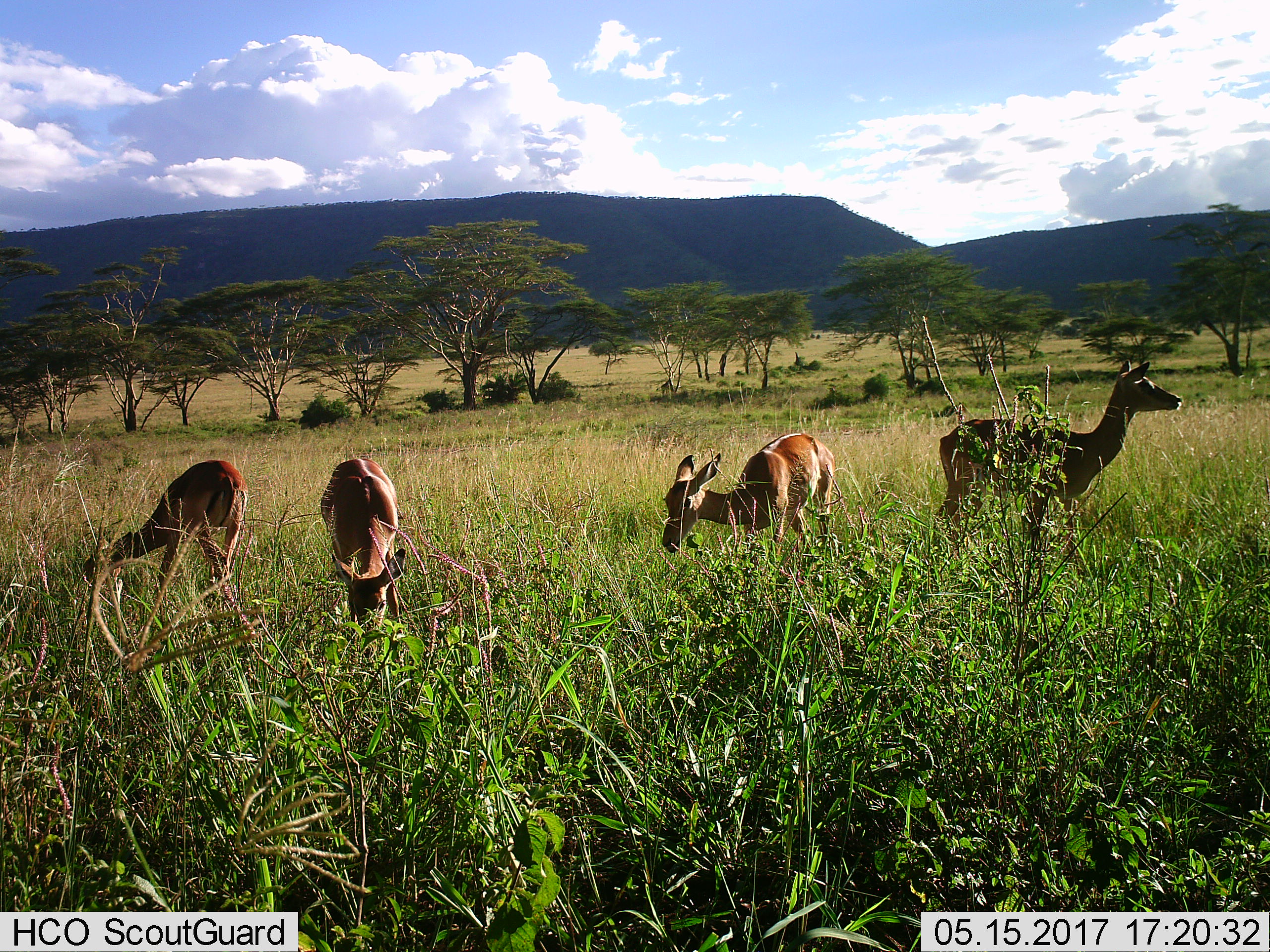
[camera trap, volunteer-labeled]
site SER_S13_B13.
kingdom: Animalia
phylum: Chordata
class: Mammalia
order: Artiodactyla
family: Bovidae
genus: Aepyceros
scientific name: Aepyceros melampus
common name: impala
Impala (Aepyceros melampus), count 4. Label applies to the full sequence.